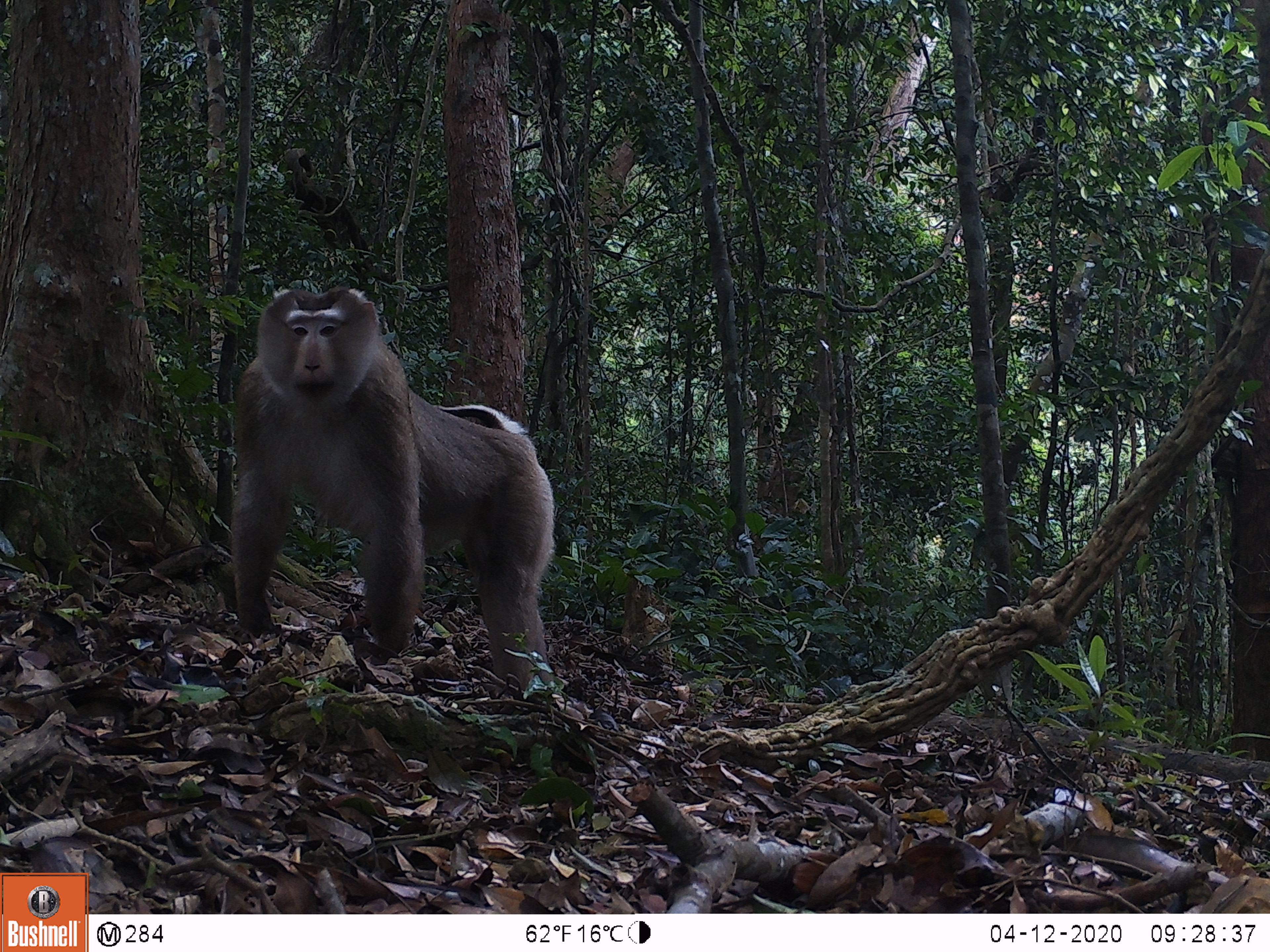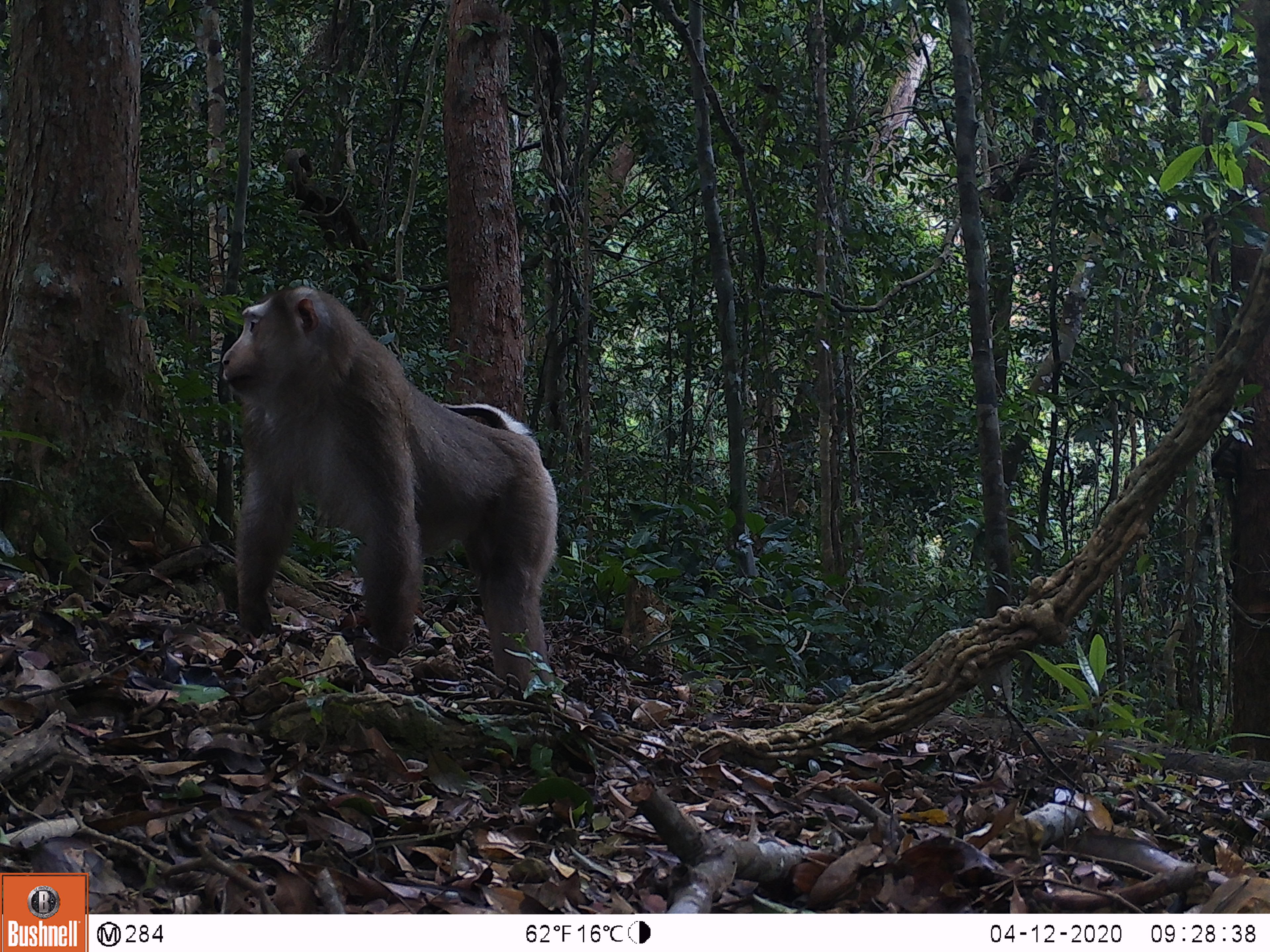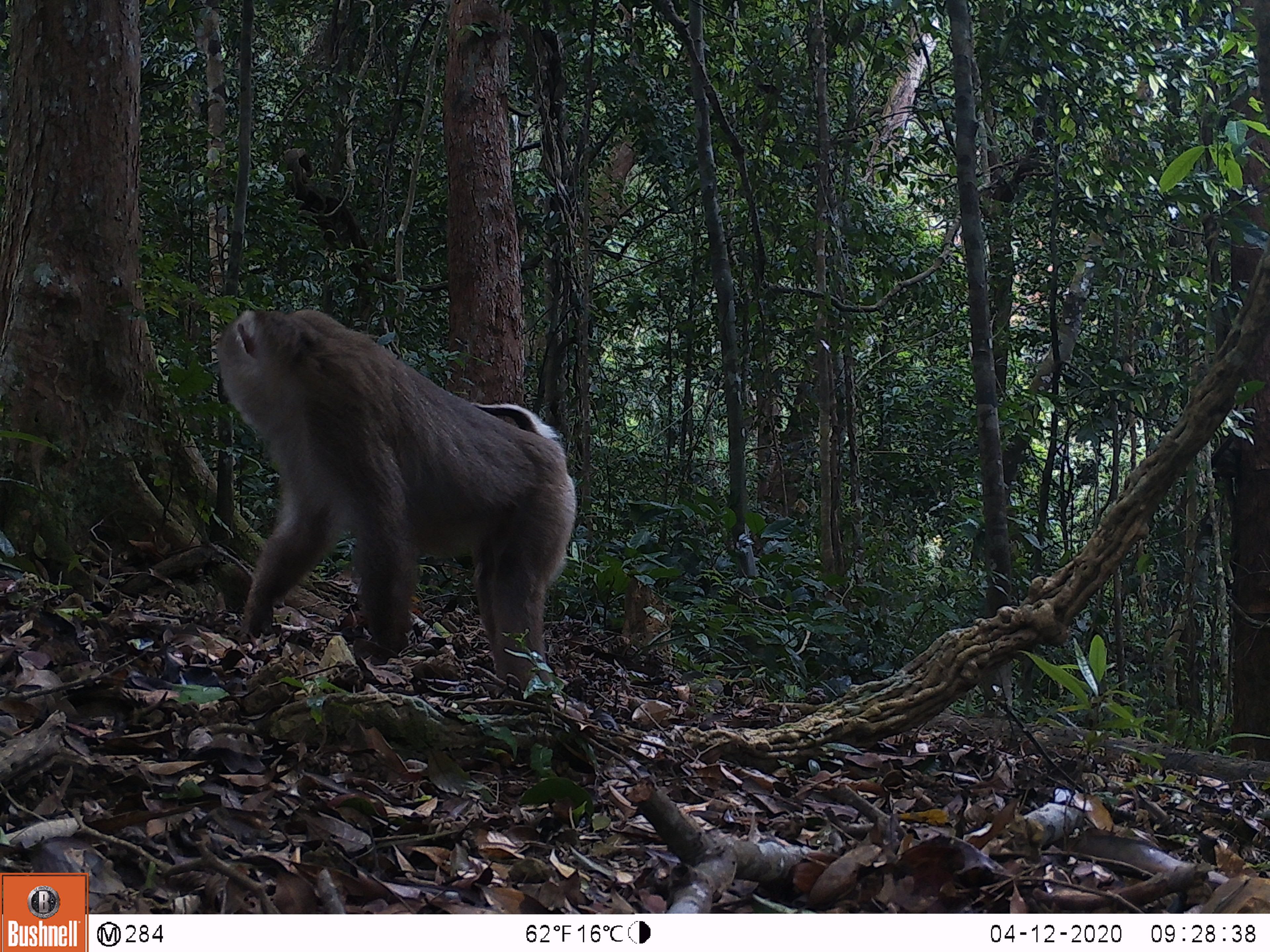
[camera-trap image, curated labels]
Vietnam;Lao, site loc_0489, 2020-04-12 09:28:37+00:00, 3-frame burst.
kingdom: Animalia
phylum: Chordata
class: Mammalia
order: Primates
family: Cercopithecidae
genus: Macaca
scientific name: Macaca nemestrina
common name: pig-tailed macaque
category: pig tailed macaque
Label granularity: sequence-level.